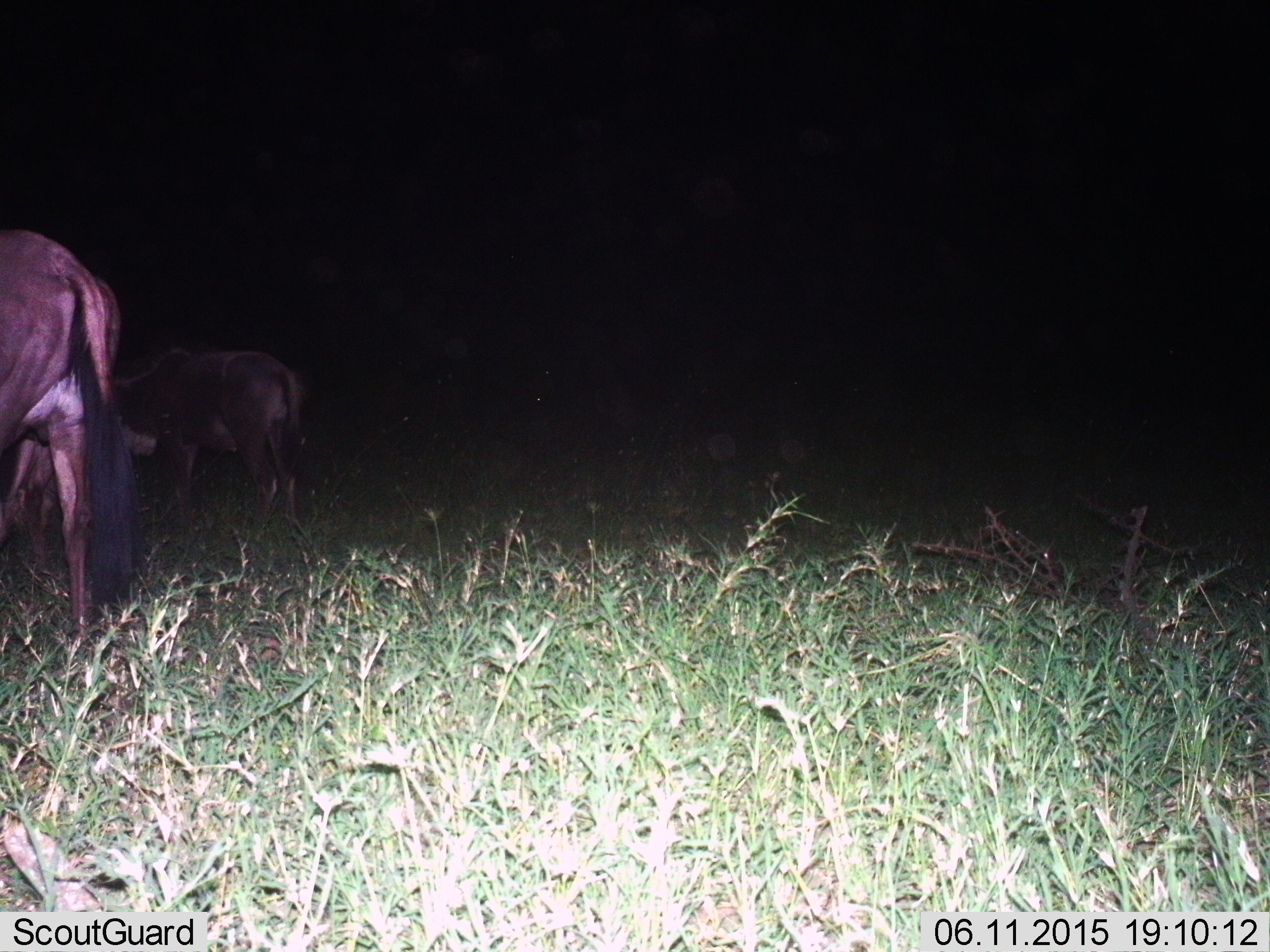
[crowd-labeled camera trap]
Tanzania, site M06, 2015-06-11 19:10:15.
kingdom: Animalia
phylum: Chordata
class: Mammalia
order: Artiodactyla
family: Bovidae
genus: Connochaetes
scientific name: Connochaetes taurinus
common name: blue wildebeest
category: wildebeest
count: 2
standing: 70%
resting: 0%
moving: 40%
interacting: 0%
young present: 0%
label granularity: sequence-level